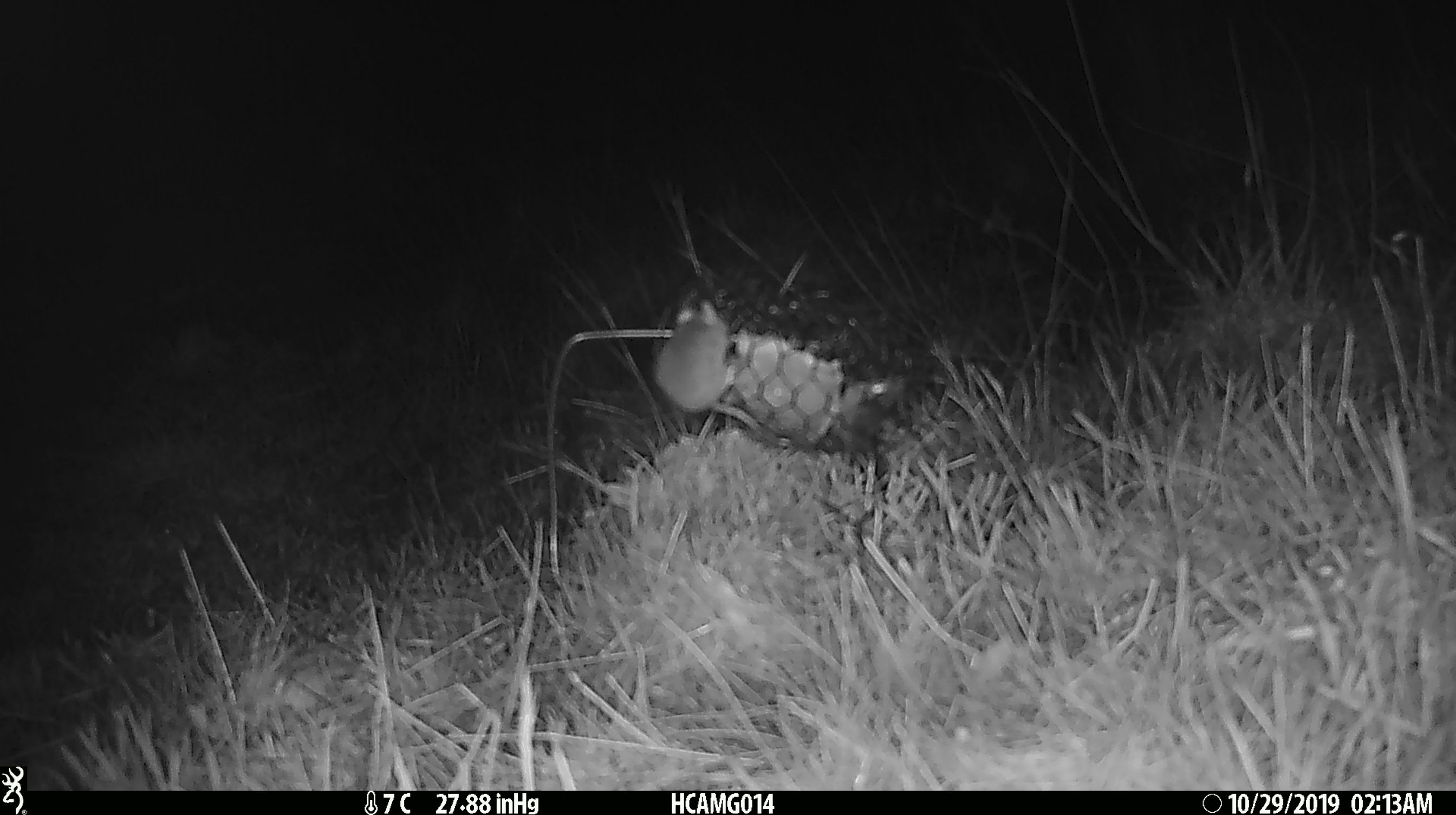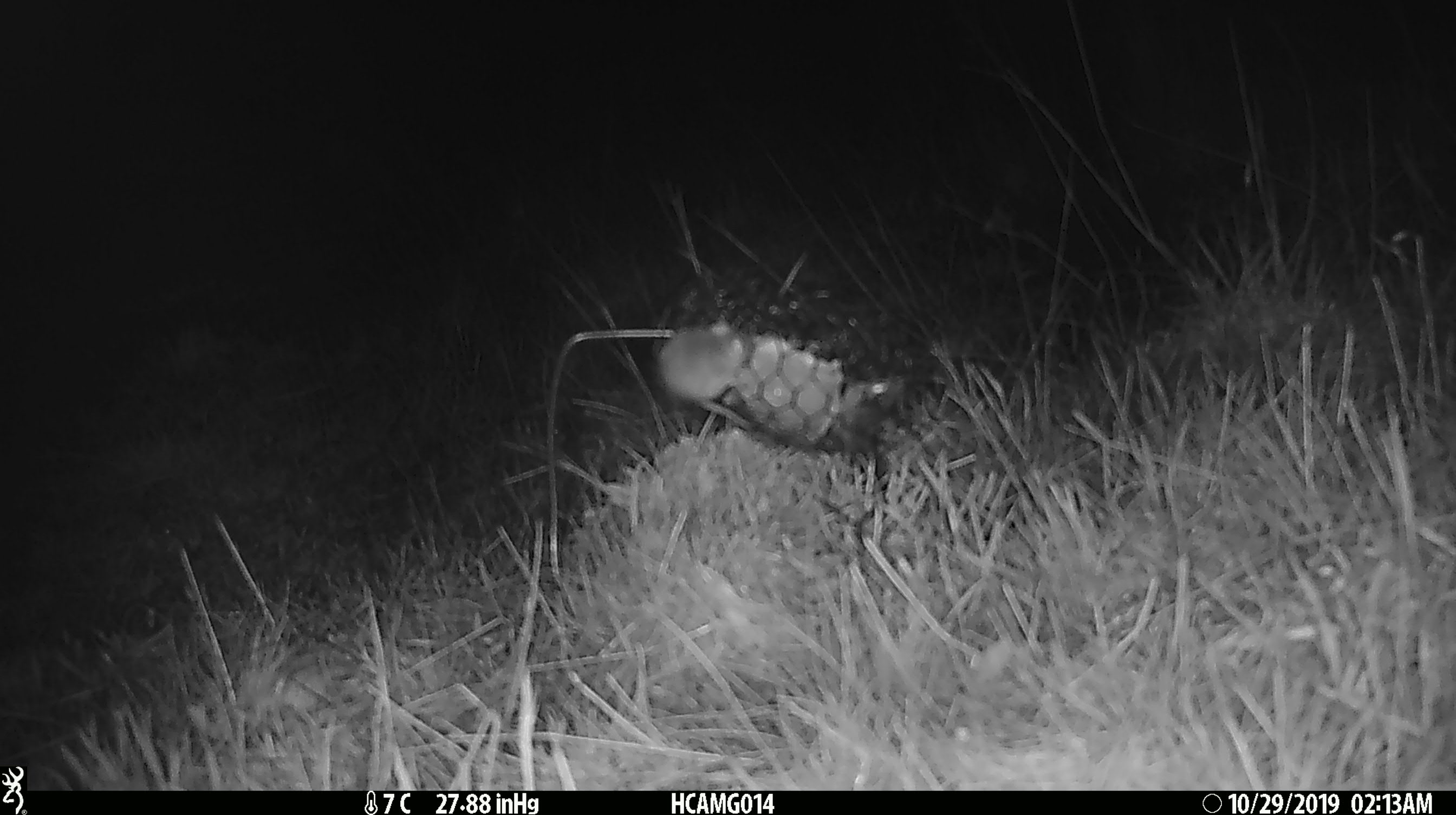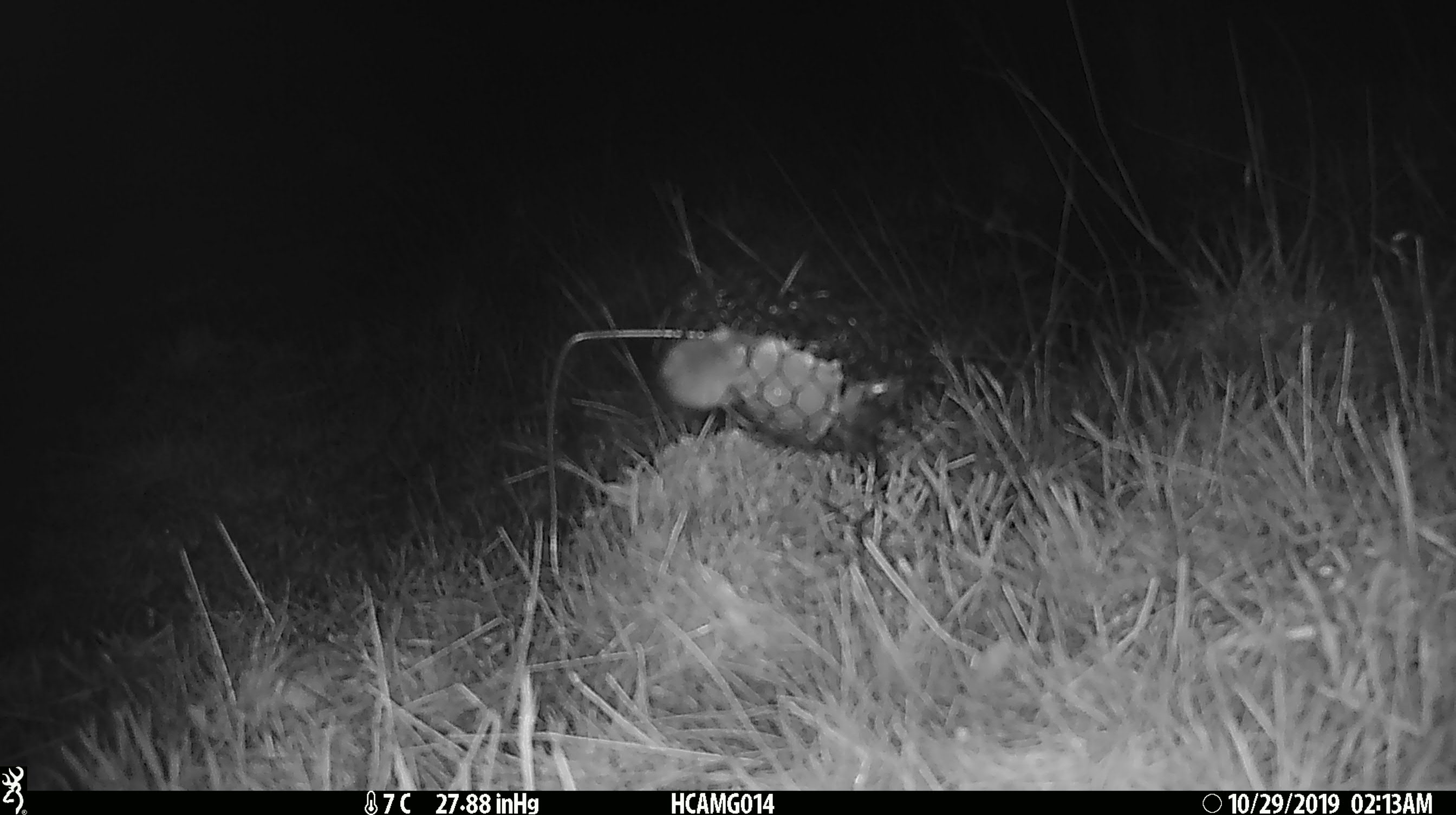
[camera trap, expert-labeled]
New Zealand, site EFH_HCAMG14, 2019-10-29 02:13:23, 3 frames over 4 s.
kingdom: Animalia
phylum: Chordata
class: Mammalia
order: Rodentia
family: Muridae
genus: Mus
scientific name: Mus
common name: mouse